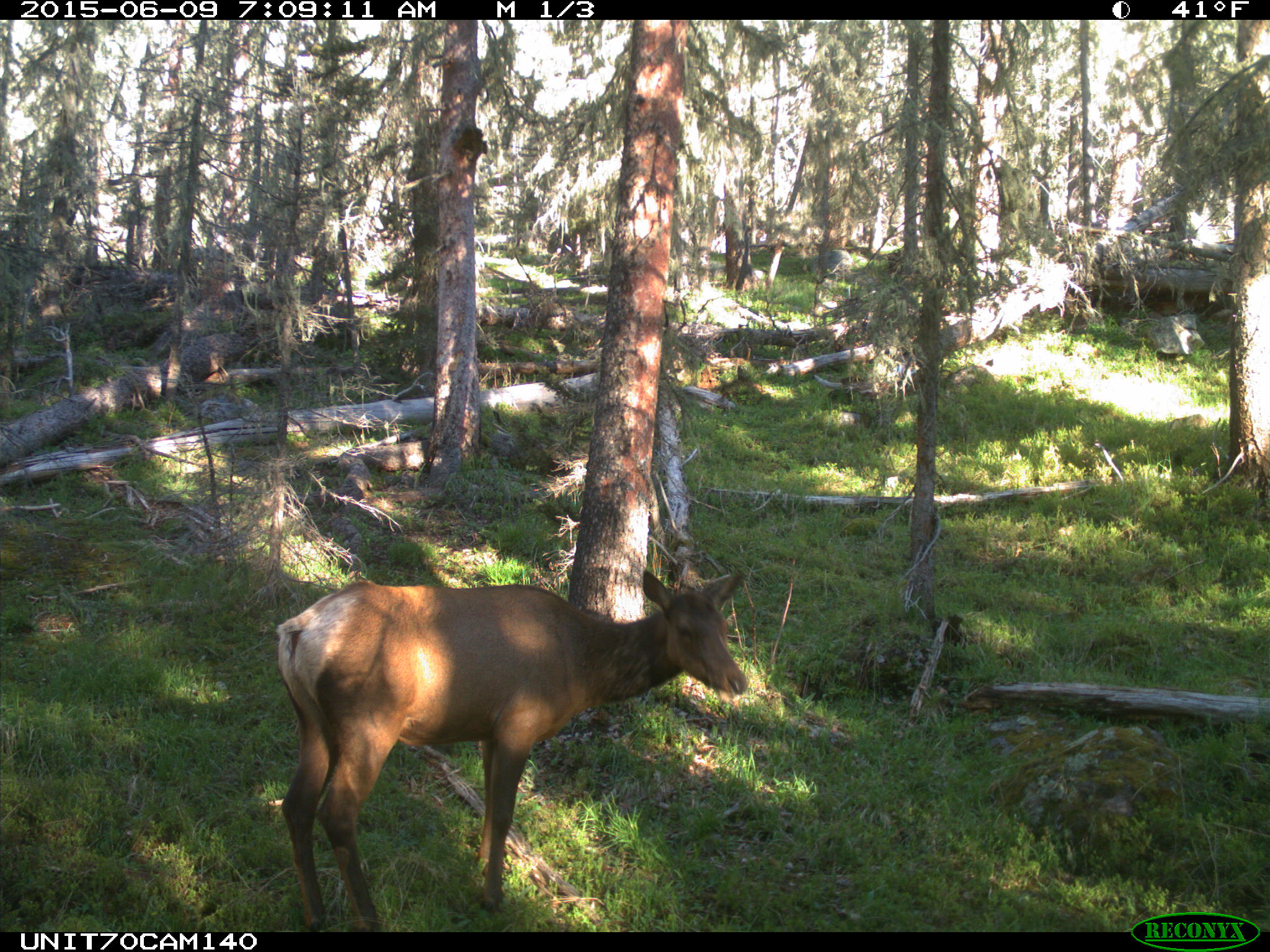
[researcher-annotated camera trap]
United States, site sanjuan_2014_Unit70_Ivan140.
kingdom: Animalia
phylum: Chordata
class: Mammalia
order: Artiodactyla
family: Cervidae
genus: Cervus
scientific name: Cervus elaphus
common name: red deer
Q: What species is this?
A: Cervus elaphus (red deer).